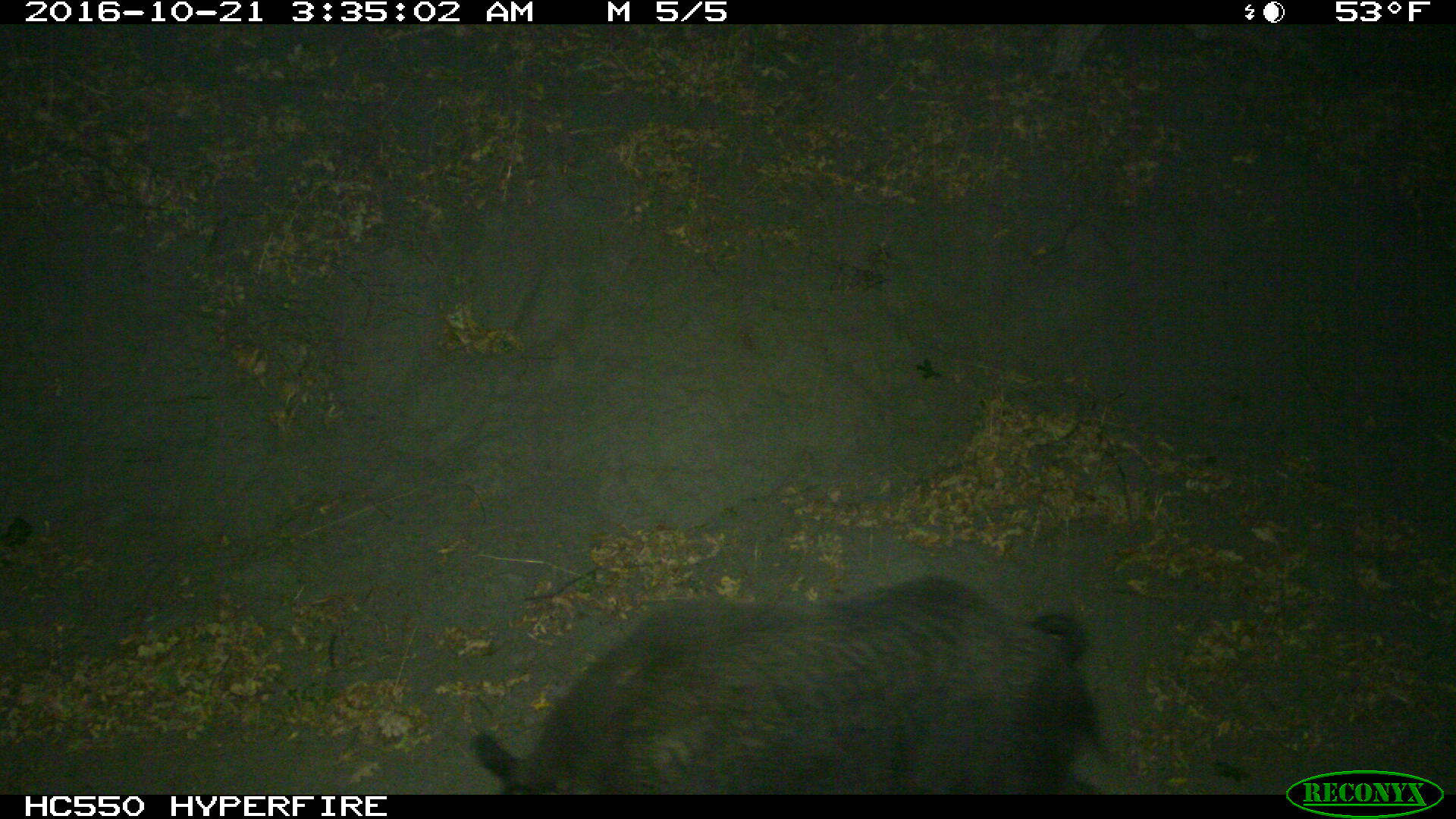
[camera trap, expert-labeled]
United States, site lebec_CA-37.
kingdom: Animalia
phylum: Chordata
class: Mammalia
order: Artiodactyla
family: Suidae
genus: Sus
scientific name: Sus scrofa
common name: wild boar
Sus scrofa (wild boar).